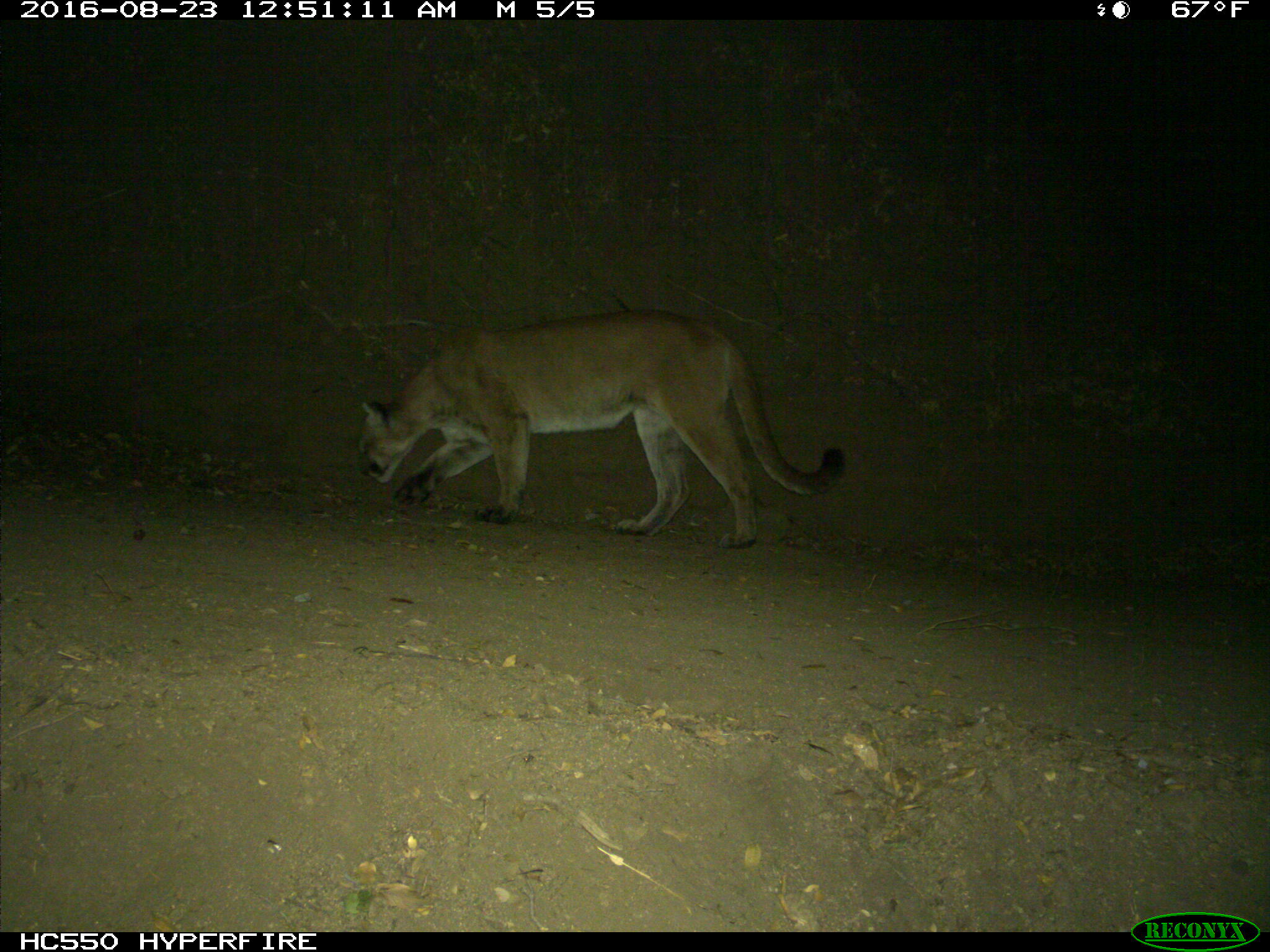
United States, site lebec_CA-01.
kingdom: Animalia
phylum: Chordata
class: Mammalia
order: Carnivora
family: Felidae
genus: Puma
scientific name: Puma concolor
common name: mountain lion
Puma concolor (mountain lion).